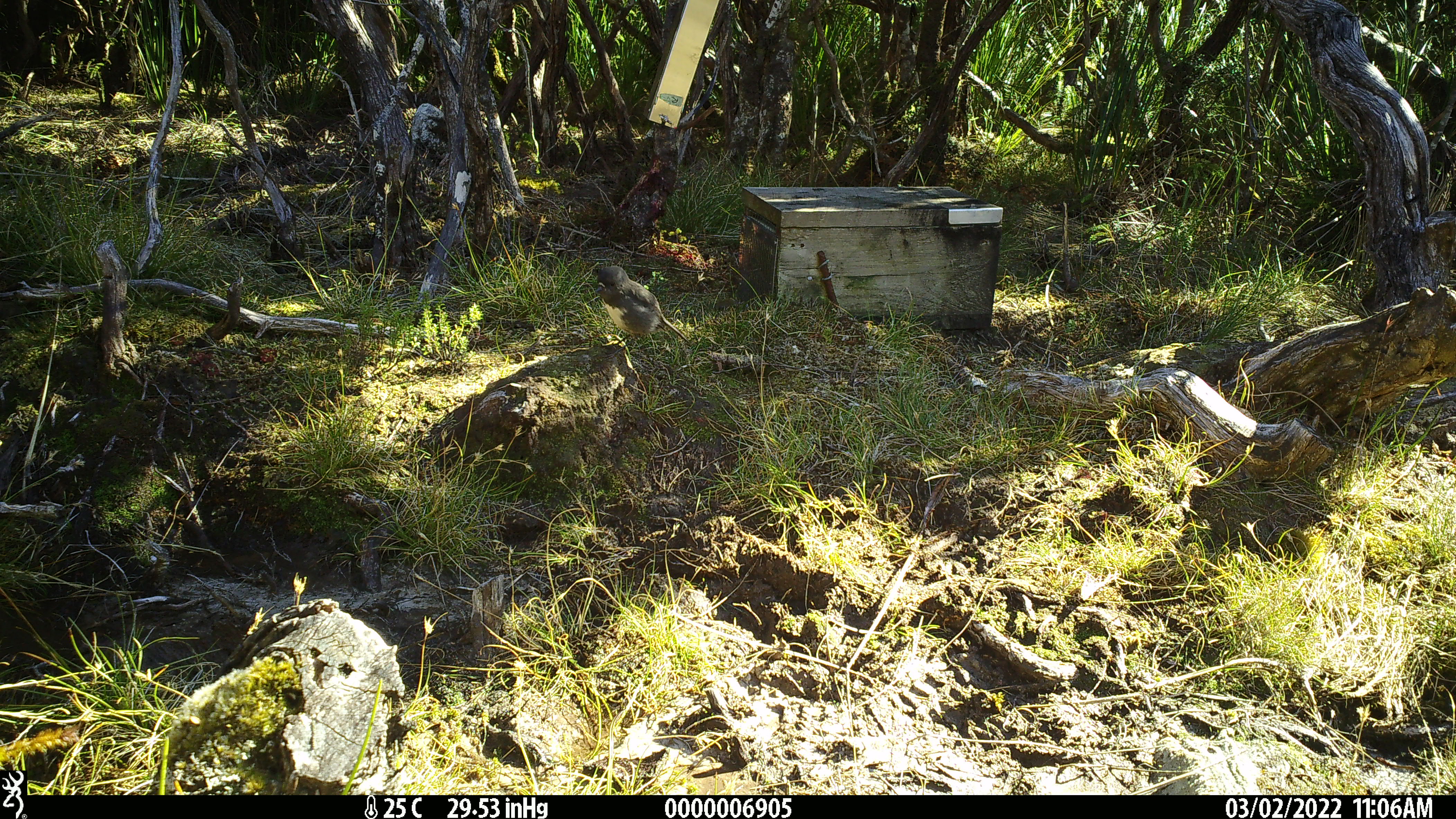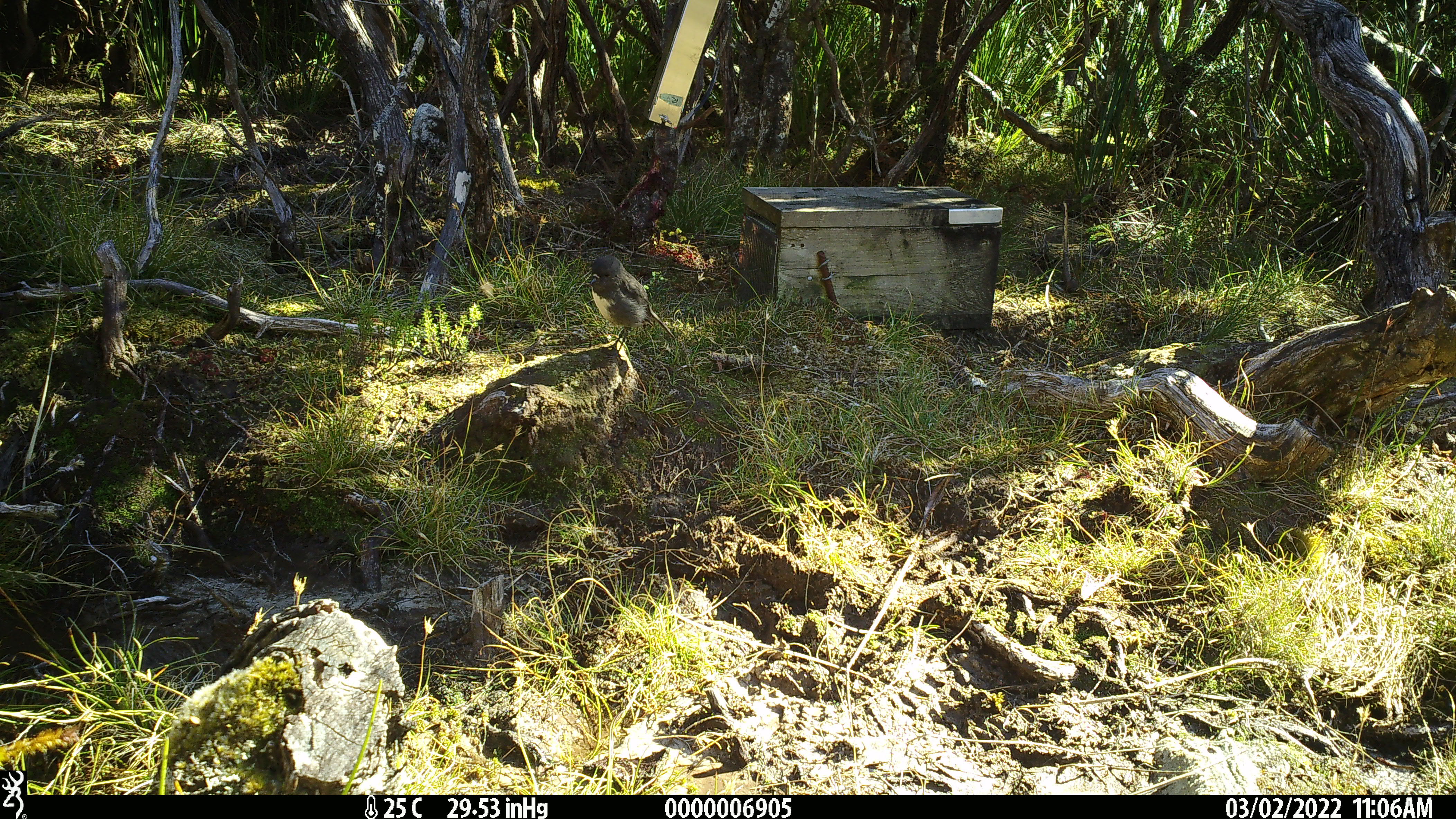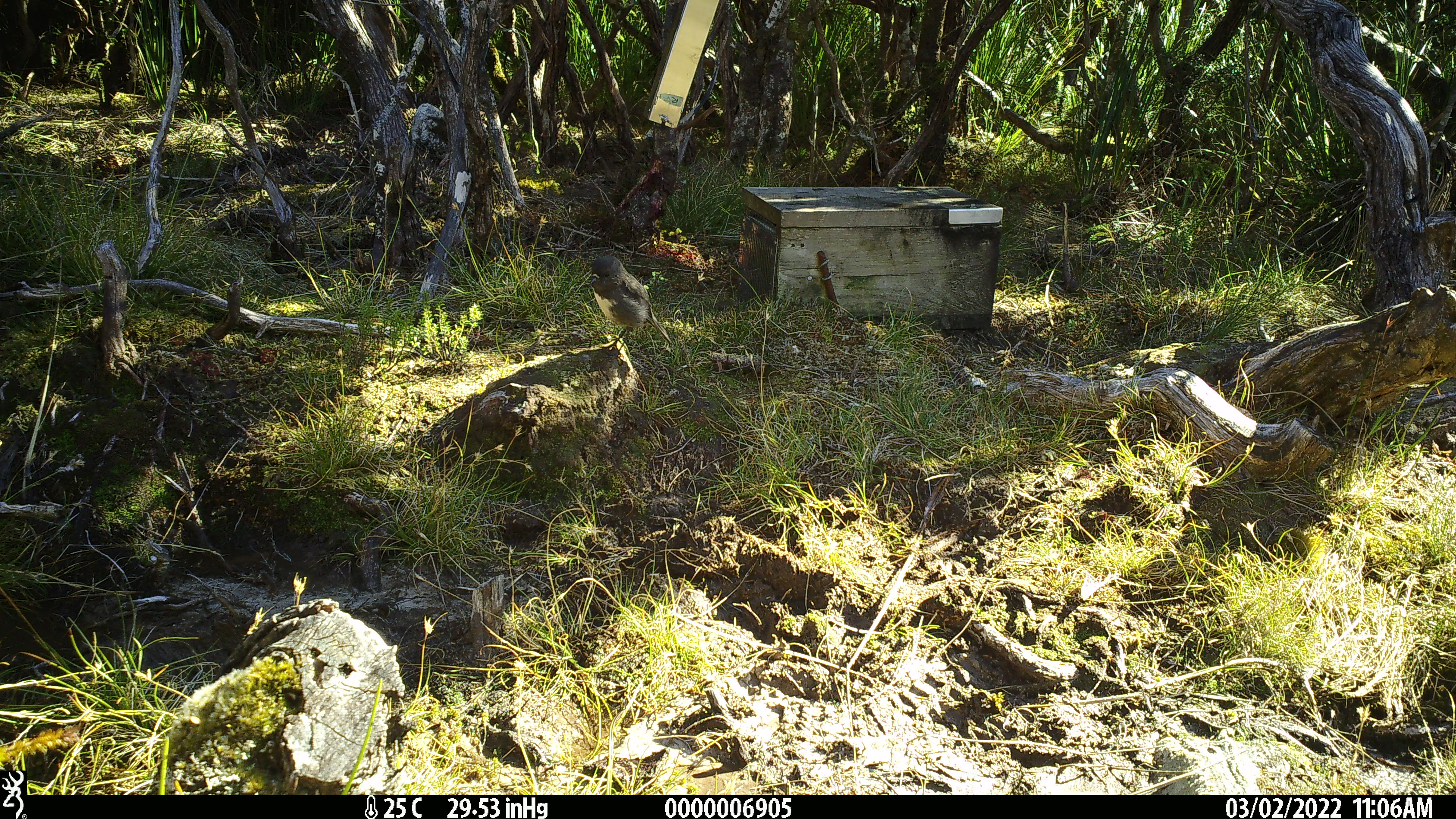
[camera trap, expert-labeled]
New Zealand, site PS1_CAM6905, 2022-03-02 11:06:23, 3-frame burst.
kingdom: Animalia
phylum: Chordata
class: Aves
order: Passeriformes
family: Petroicidae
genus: Petroica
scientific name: Petroica australis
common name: new zealand robin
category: robin